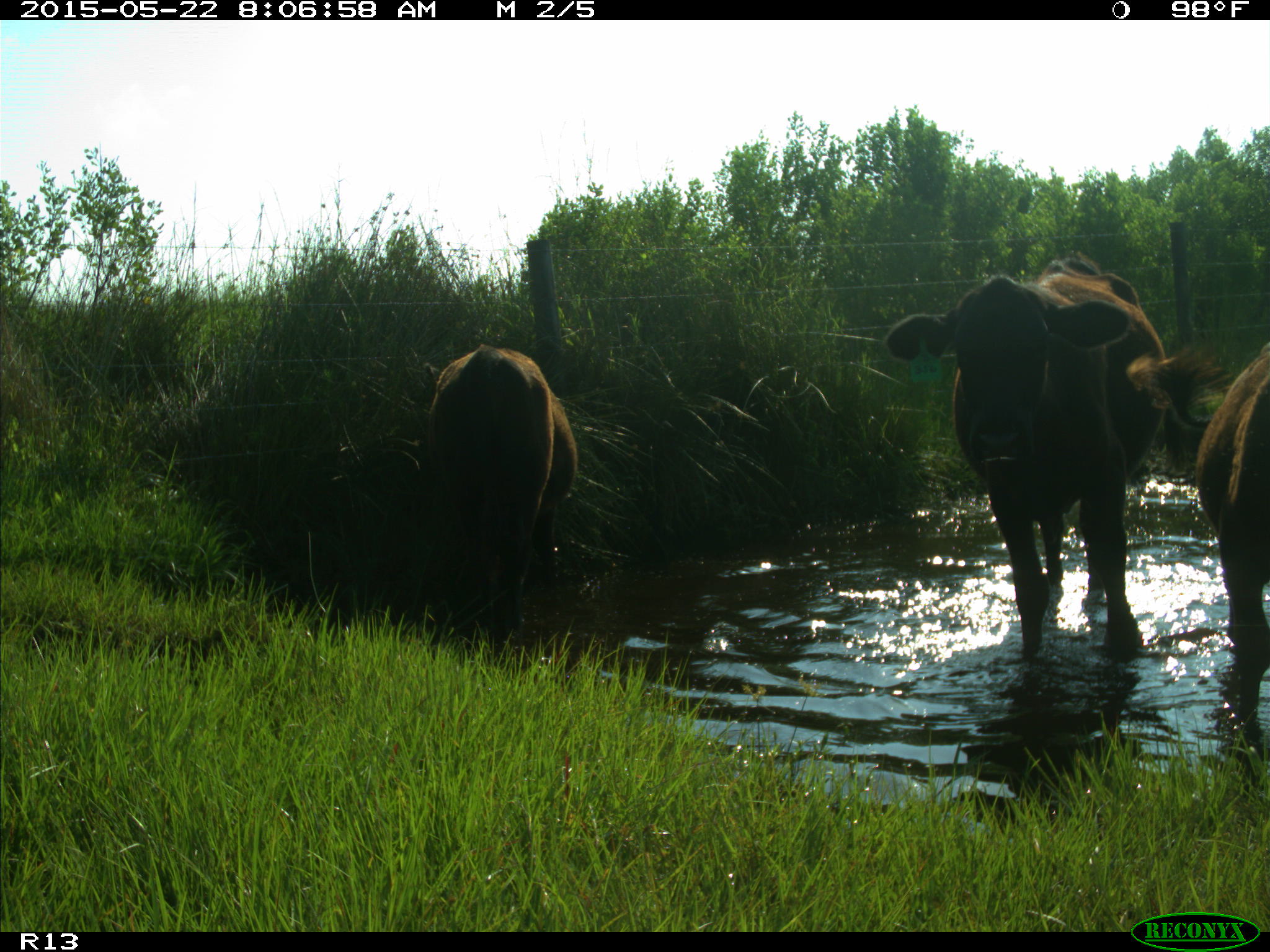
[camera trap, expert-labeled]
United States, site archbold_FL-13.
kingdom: Animalia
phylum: Chordata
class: Mammalia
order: Artiodactyla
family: Bovidae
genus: Bos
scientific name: Bos taurus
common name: domestic cow